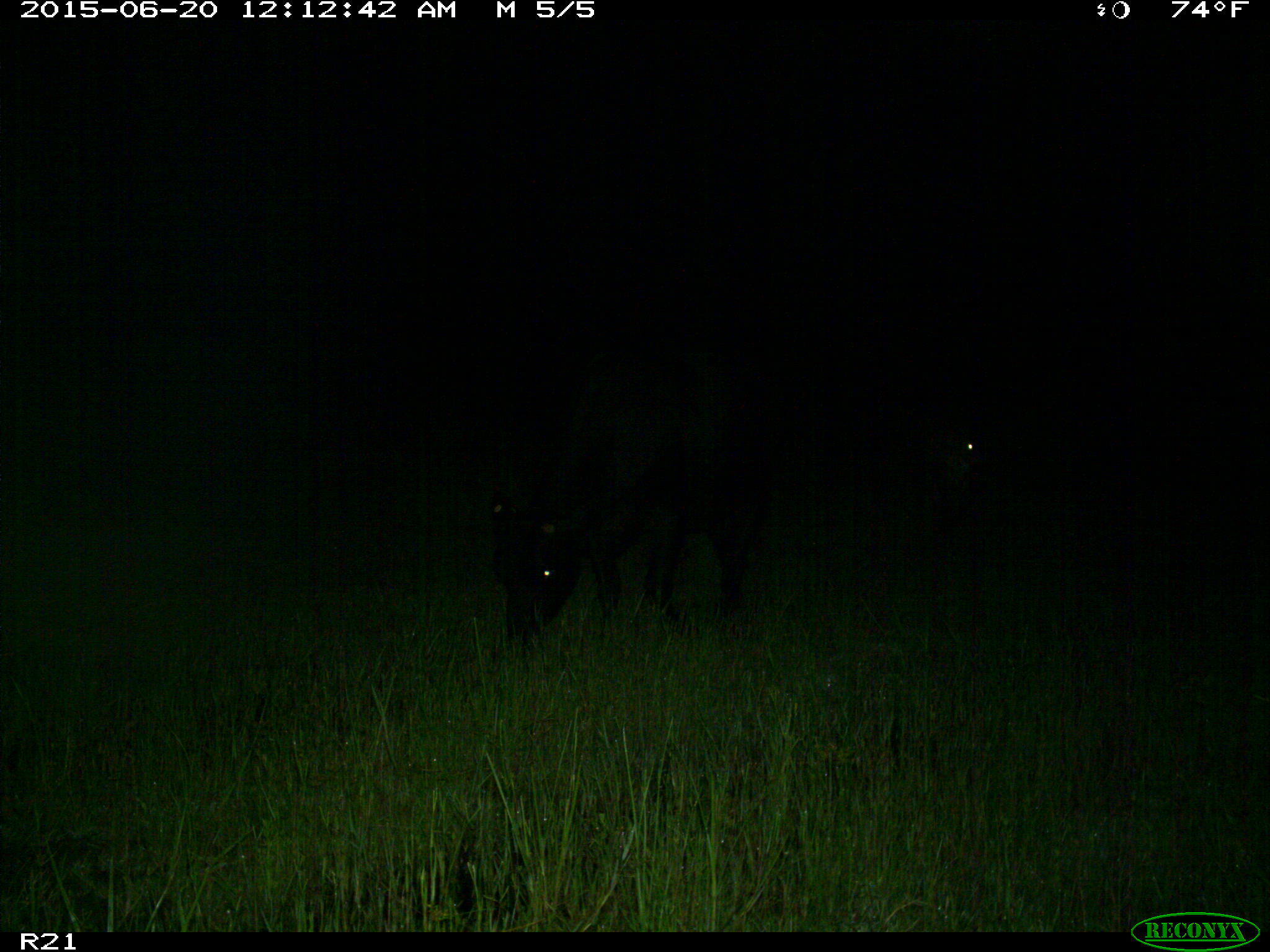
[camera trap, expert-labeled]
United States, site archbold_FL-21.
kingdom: Animalia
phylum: Chordata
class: Mammalia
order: Artiodactyla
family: Bovidae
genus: Bos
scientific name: Bos taurus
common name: domestic cow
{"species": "Bos taurus (domestic cow)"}